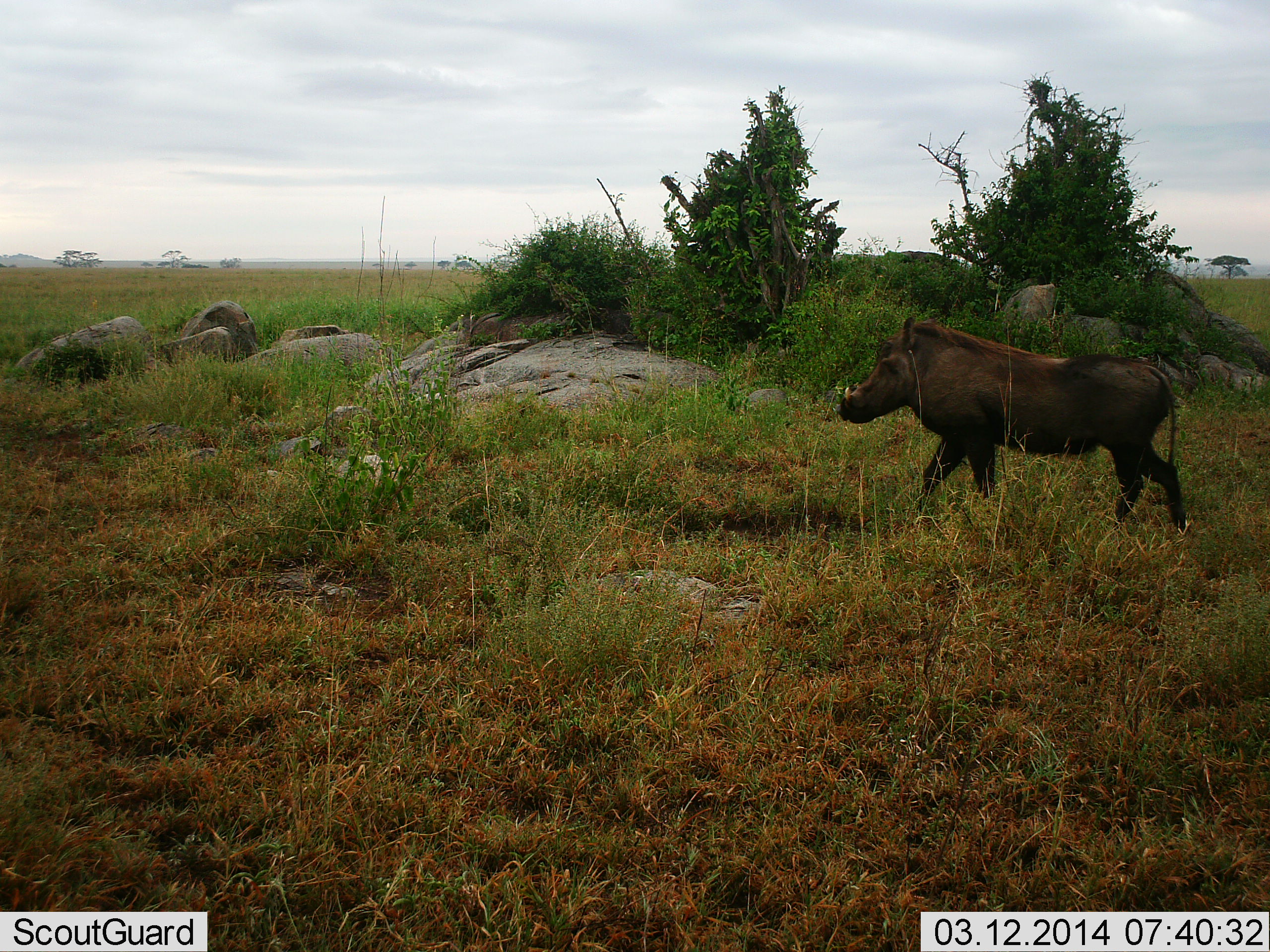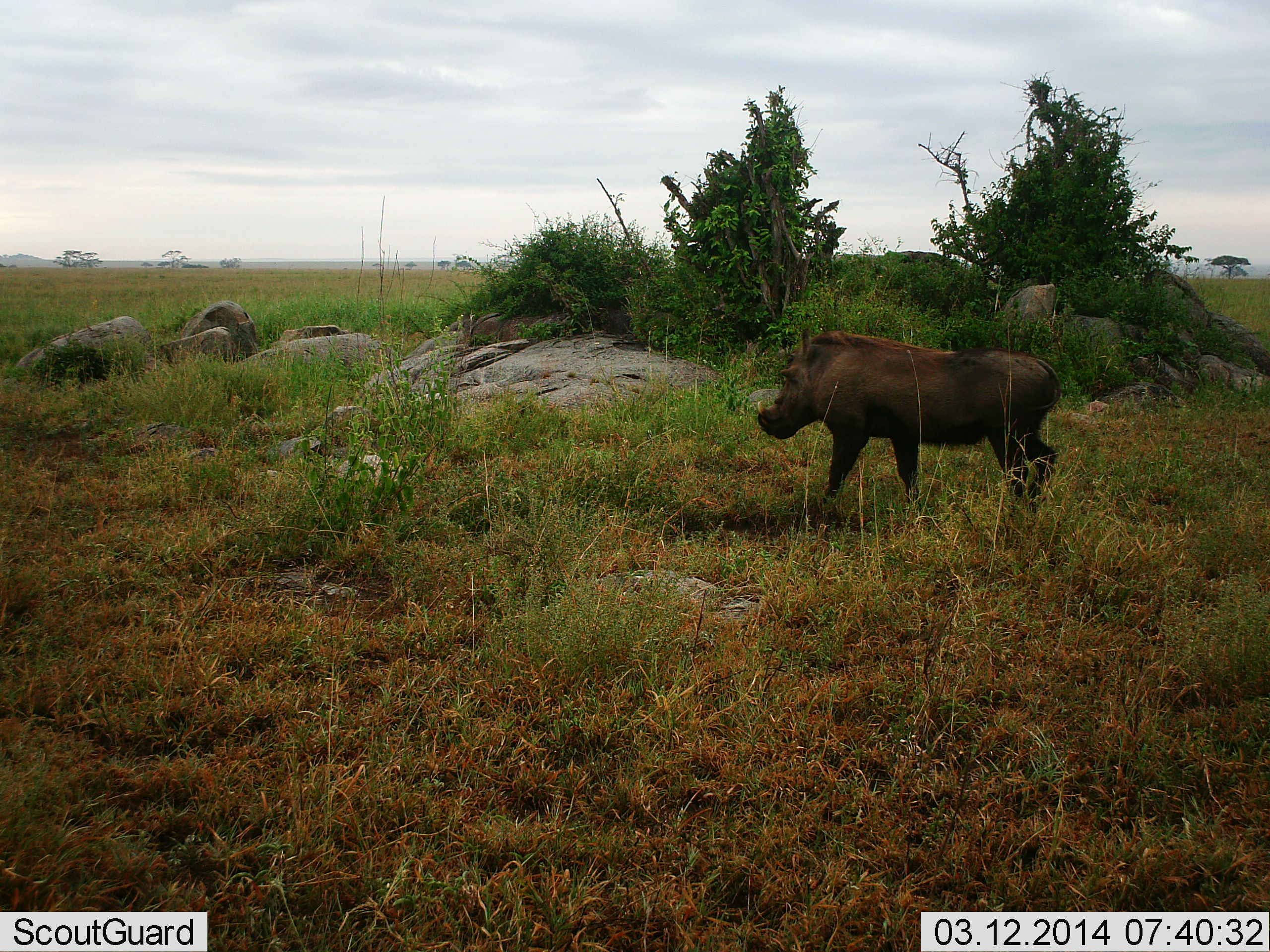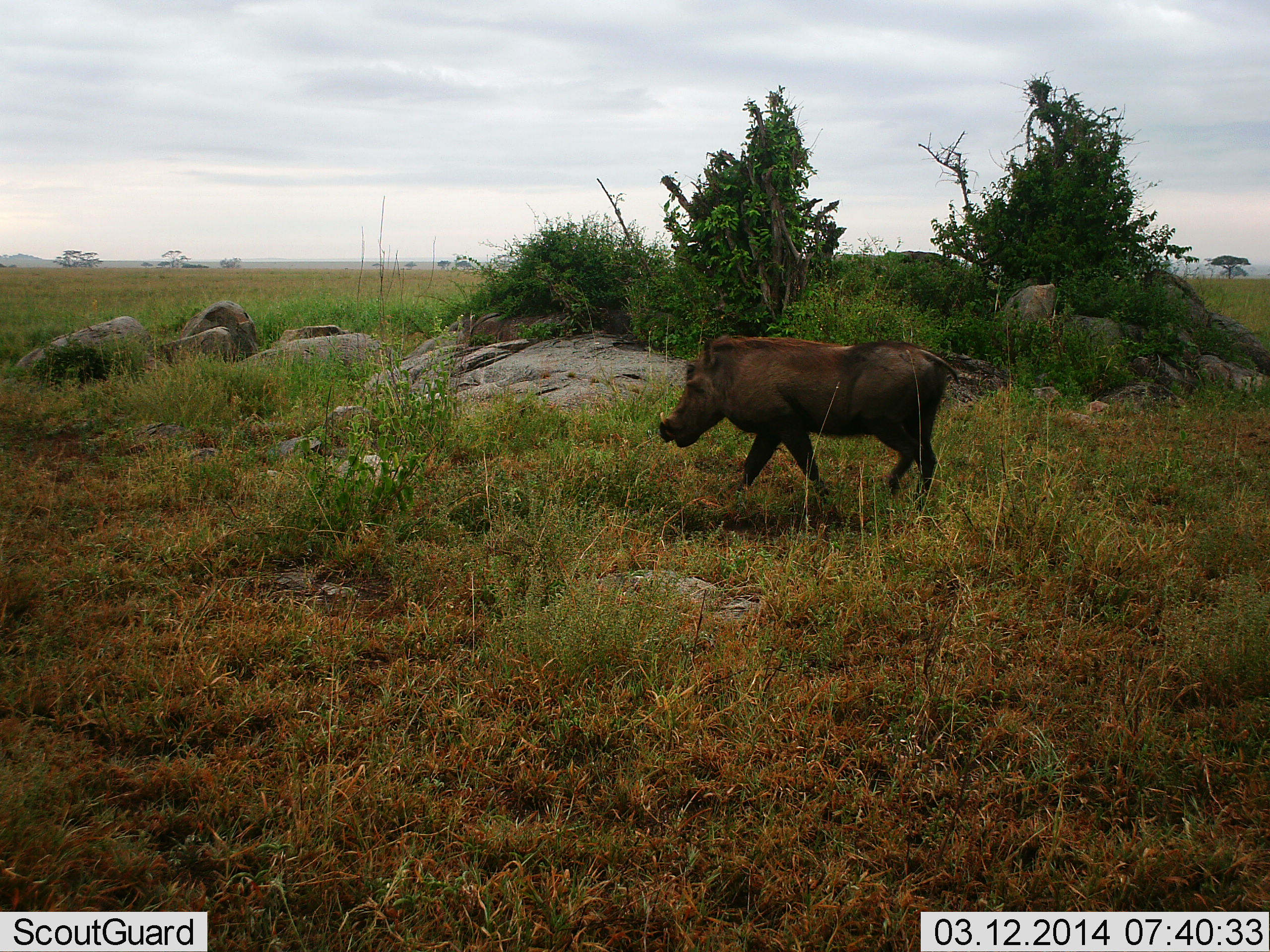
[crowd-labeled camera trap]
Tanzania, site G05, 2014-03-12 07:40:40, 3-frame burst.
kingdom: Animalia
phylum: Chordata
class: Mammalia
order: Artiodactyla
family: Suidae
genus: Phacochoerus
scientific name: Phacochoerus africanus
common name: warthog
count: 1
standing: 40%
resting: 0%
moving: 80%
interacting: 0%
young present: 0%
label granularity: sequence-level